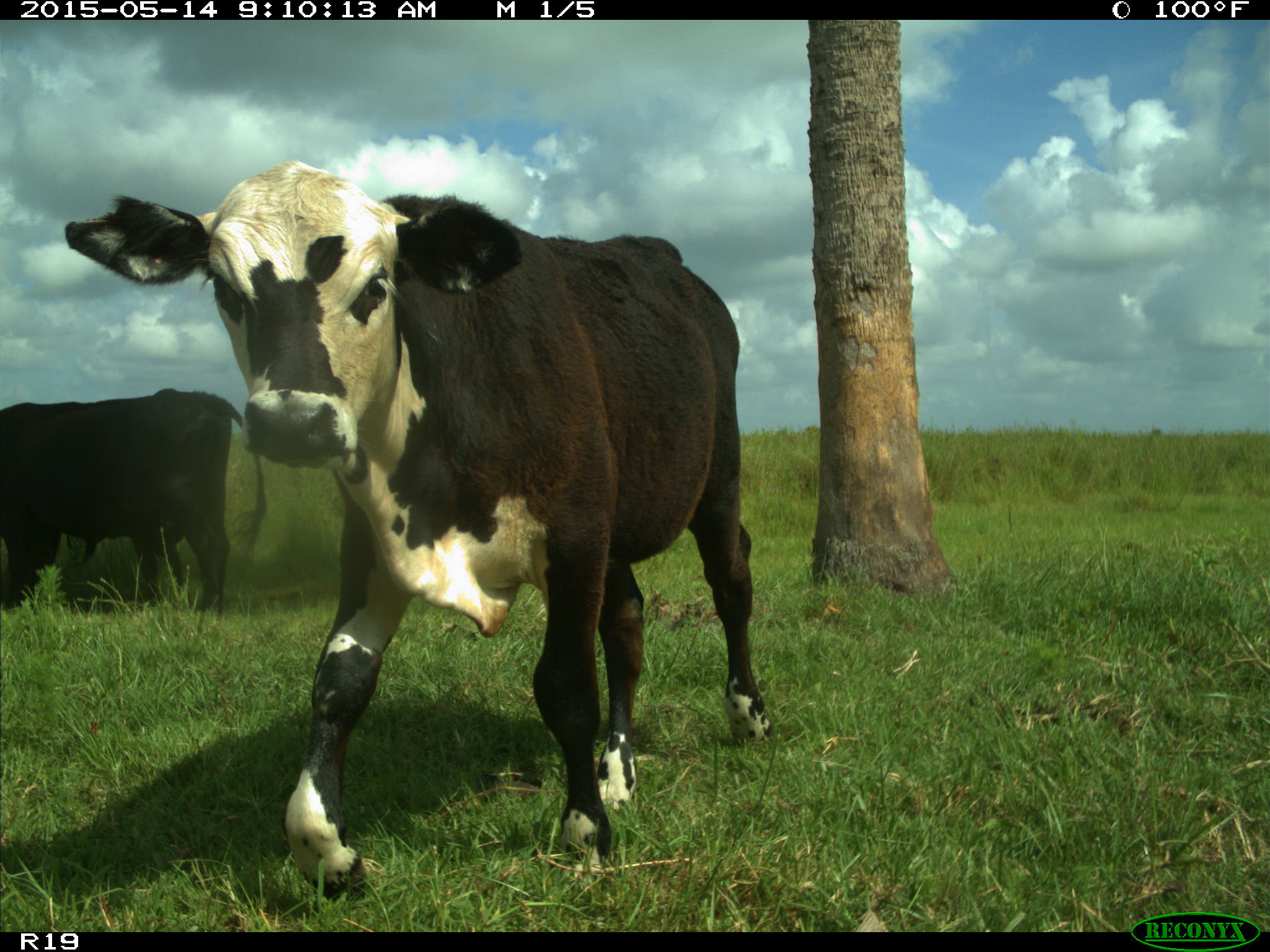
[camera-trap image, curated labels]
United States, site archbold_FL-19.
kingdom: Animalia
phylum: Chordata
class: Mammalia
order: Artiodactyla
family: Bovidae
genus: Bos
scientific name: Bos taurus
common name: domestic cow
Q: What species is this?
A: Bos taurus (domestic cow).